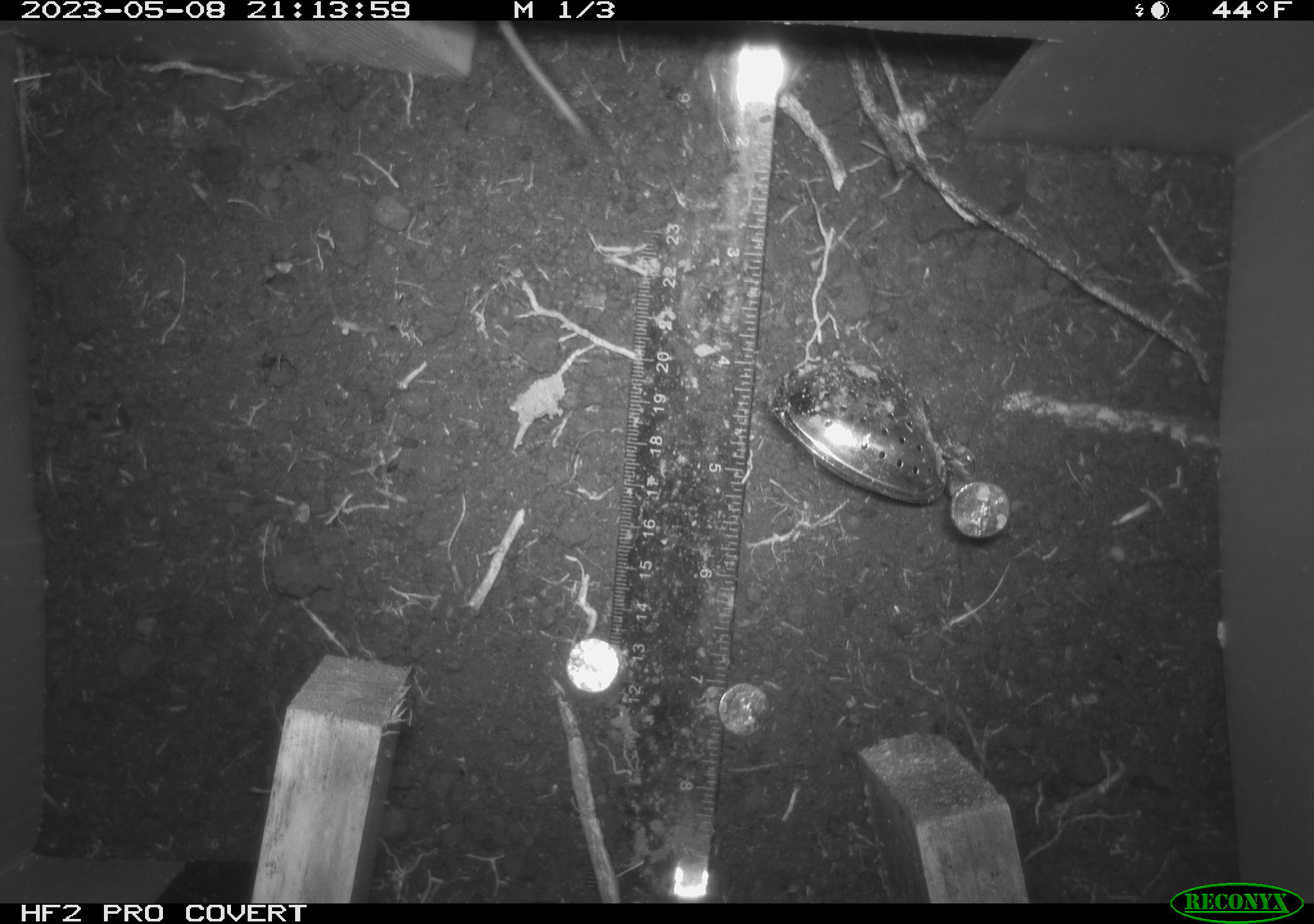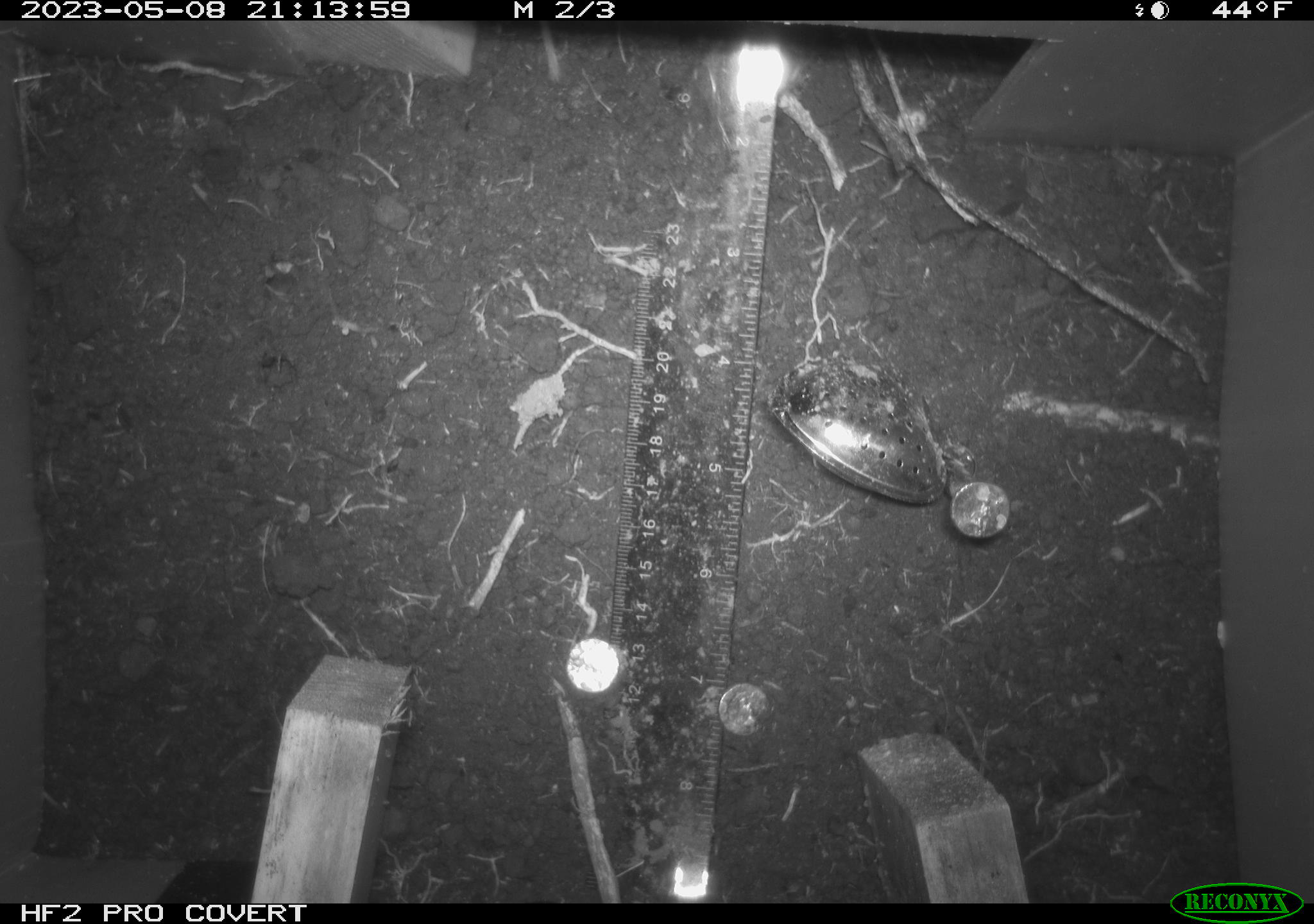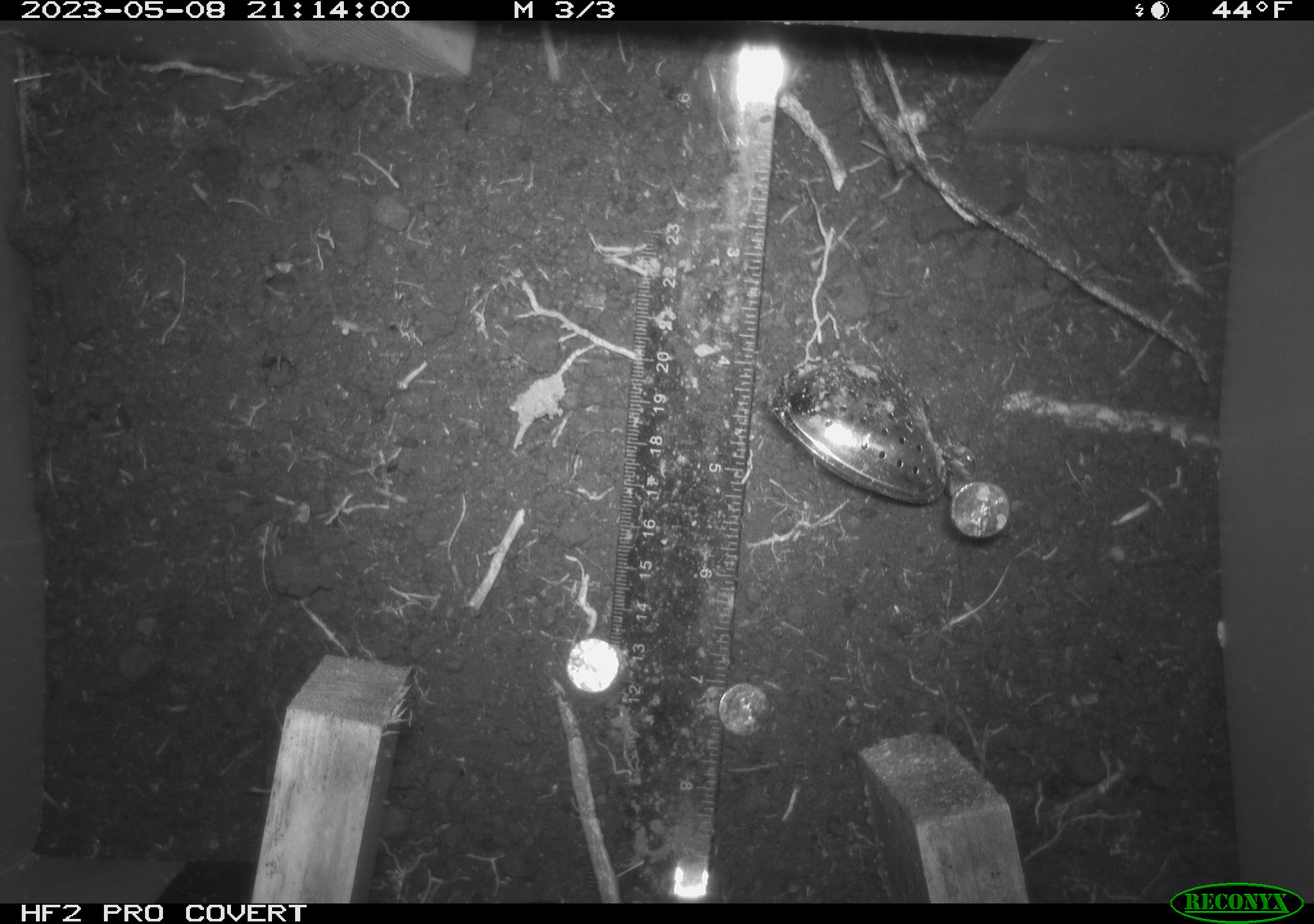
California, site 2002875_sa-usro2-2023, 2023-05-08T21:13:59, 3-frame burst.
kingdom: Animalia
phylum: Chordata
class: Mammalia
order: Rodentia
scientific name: Rodentia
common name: mouse species